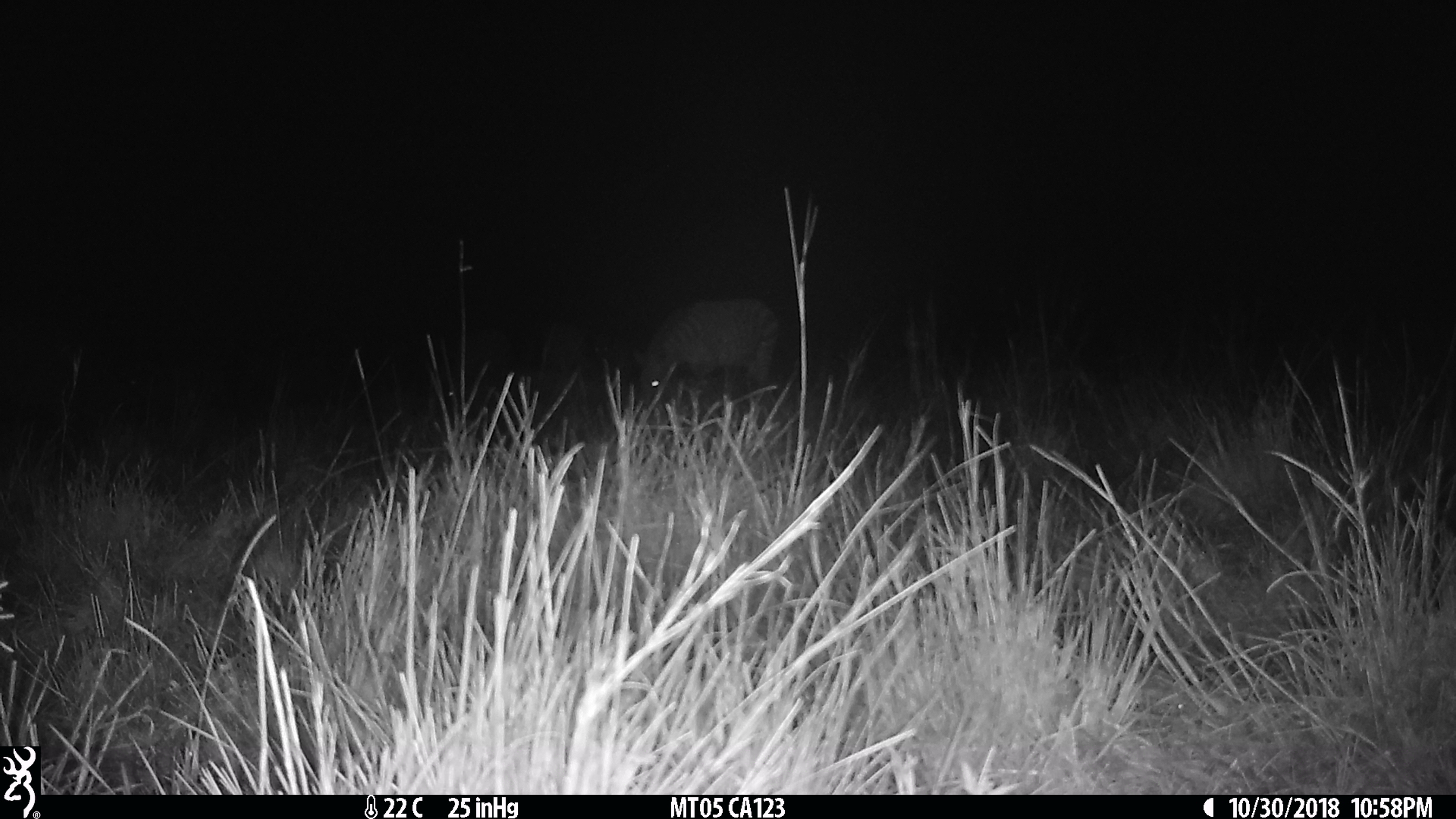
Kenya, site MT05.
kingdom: Animalia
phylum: Chordata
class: Mammalia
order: Perissodactyla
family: Equidae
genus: Equus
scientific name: Equus quagga burchellii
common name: burchell's zebra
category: zebra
Zebra (burchell's zebra) (Equus quagga burchellii).